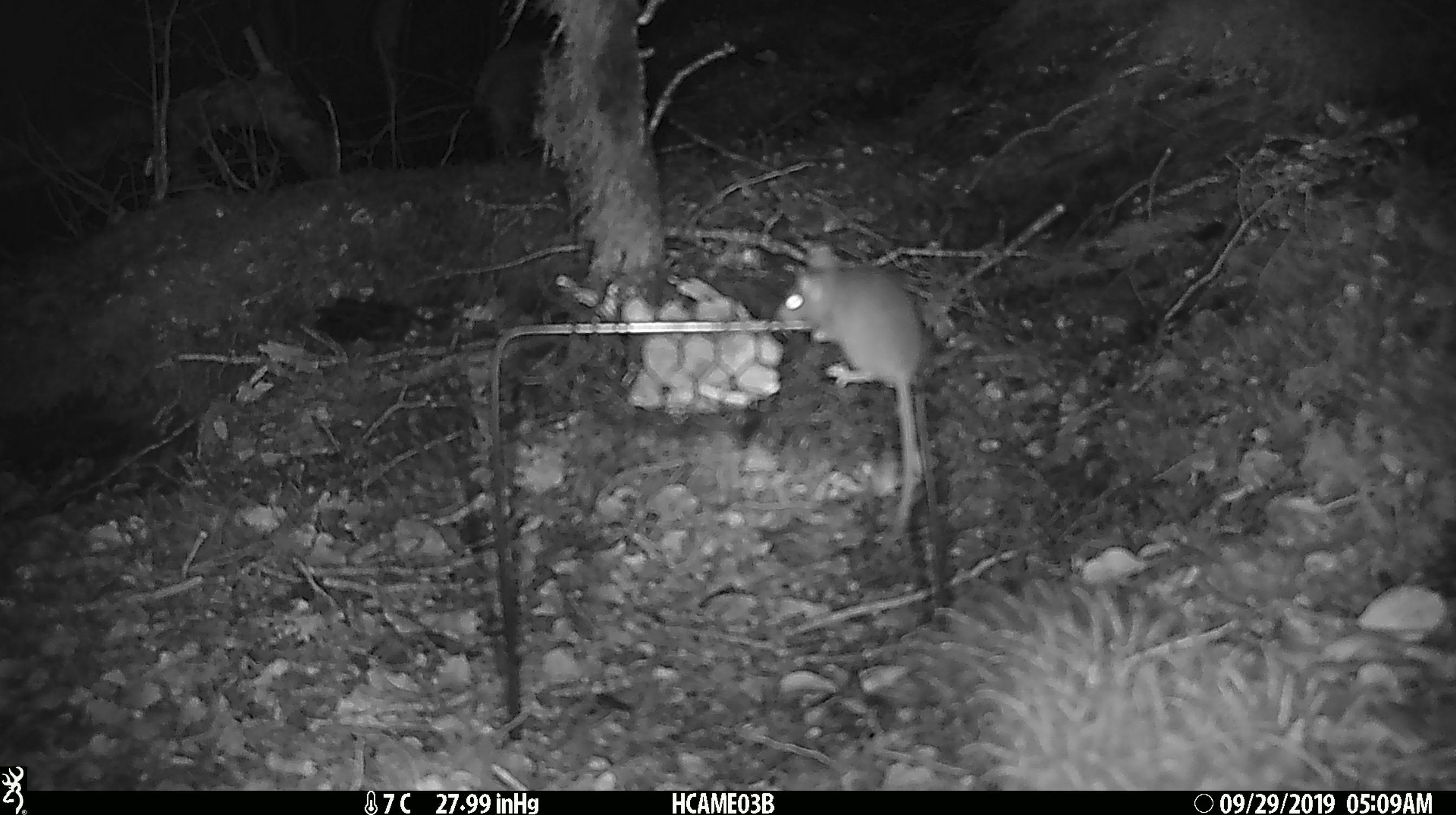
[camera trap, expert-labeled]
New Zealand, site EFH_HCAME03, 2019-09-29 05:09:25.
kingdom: Animalia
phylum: Chordata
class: Mammalia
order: Rodentia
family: Muridae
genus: Mus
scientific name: Mus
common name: mouse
Mouse (Mus).